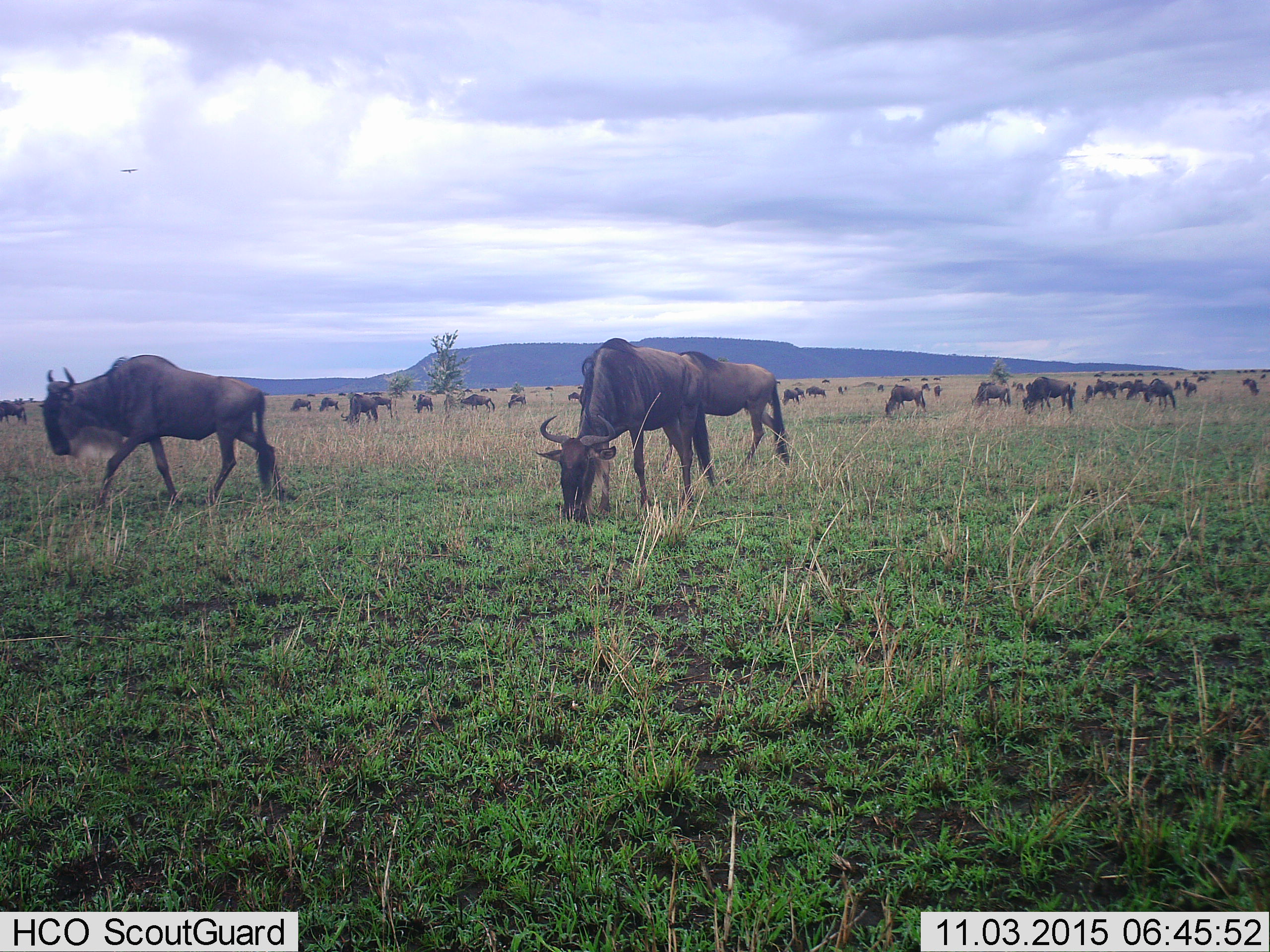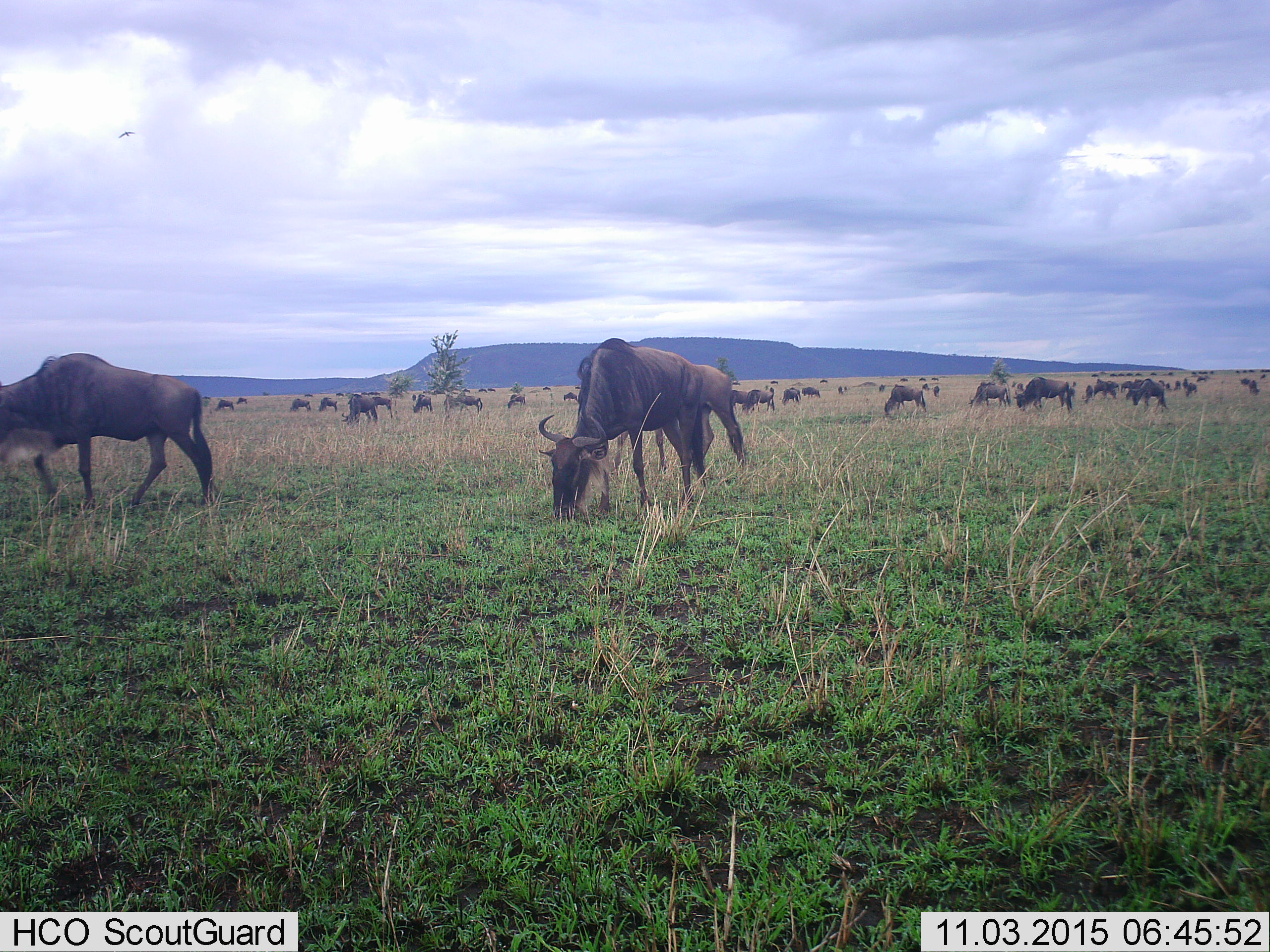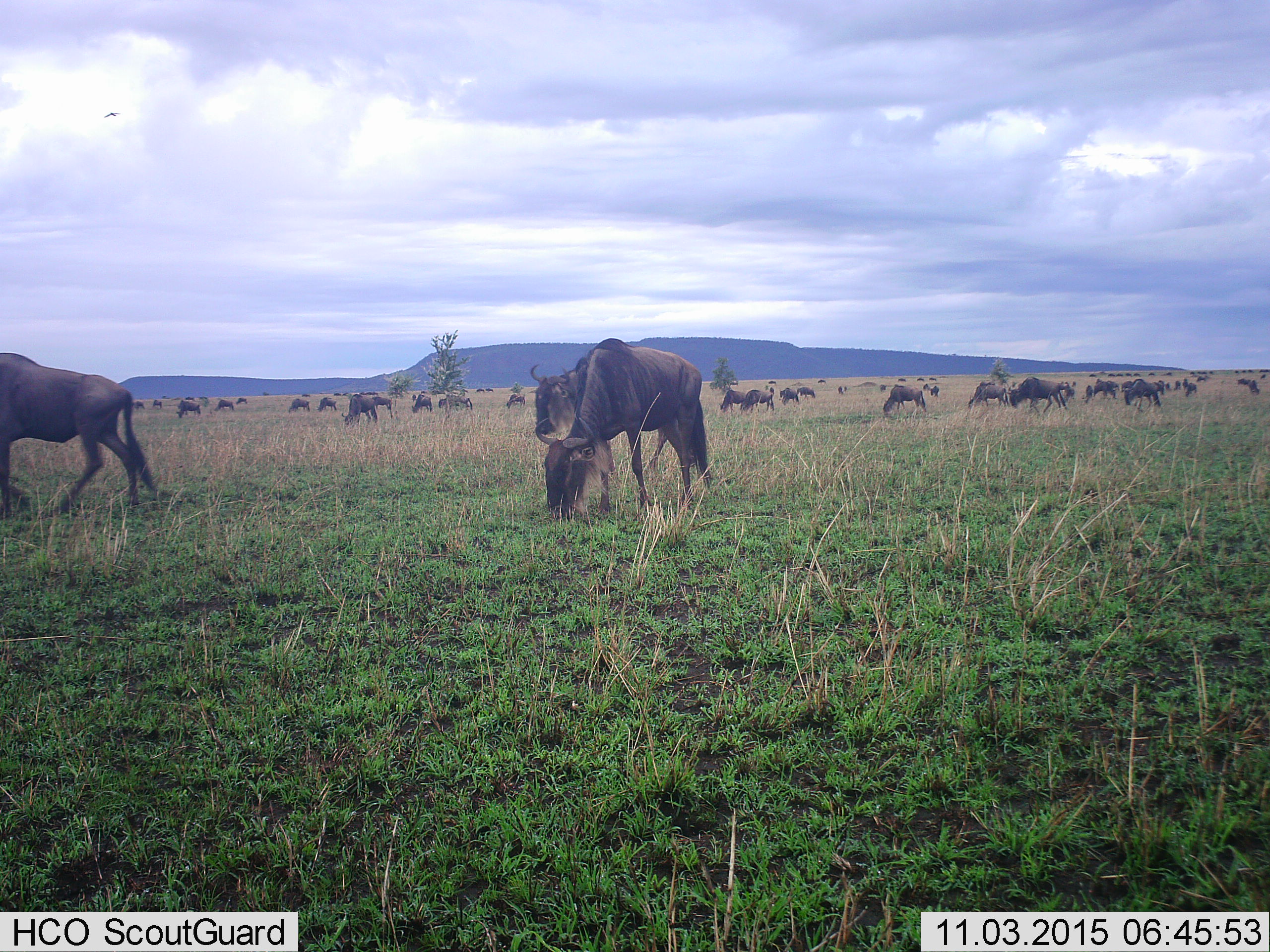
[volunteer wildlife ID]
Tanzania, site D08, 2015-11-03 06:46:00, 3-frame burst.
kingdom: Animalia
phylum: Chordata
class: Mammalia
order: Artiodactyla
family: Bovidae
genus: Connochaetes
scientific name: Connochaetes taurinus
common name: blue wildebeest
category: wildebeest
Wildebeest (blue wildebeest) (Connochaetes taurinus), count 51+. Behavior (volunteer vote fractions): standing 58%, resting 16%, moving 84%, interacting 5%. Young present (vote fraction): 0%. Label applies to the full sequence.